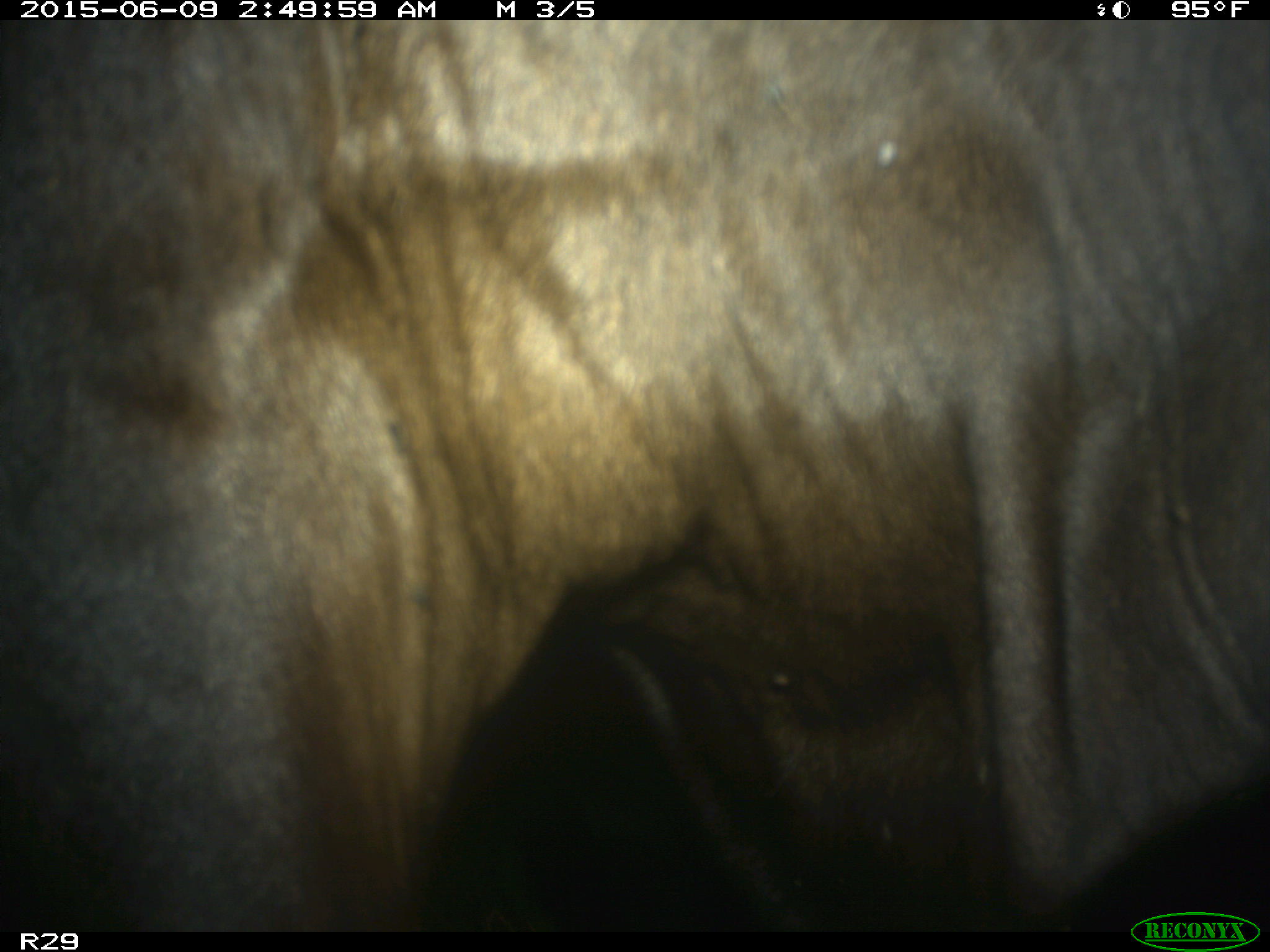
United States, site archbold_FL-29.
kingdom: Animalia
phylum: Chordata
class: Mammalia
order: Artiodactyla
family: Bovidae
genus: Bos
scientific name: Bos taurus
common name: domestic cow